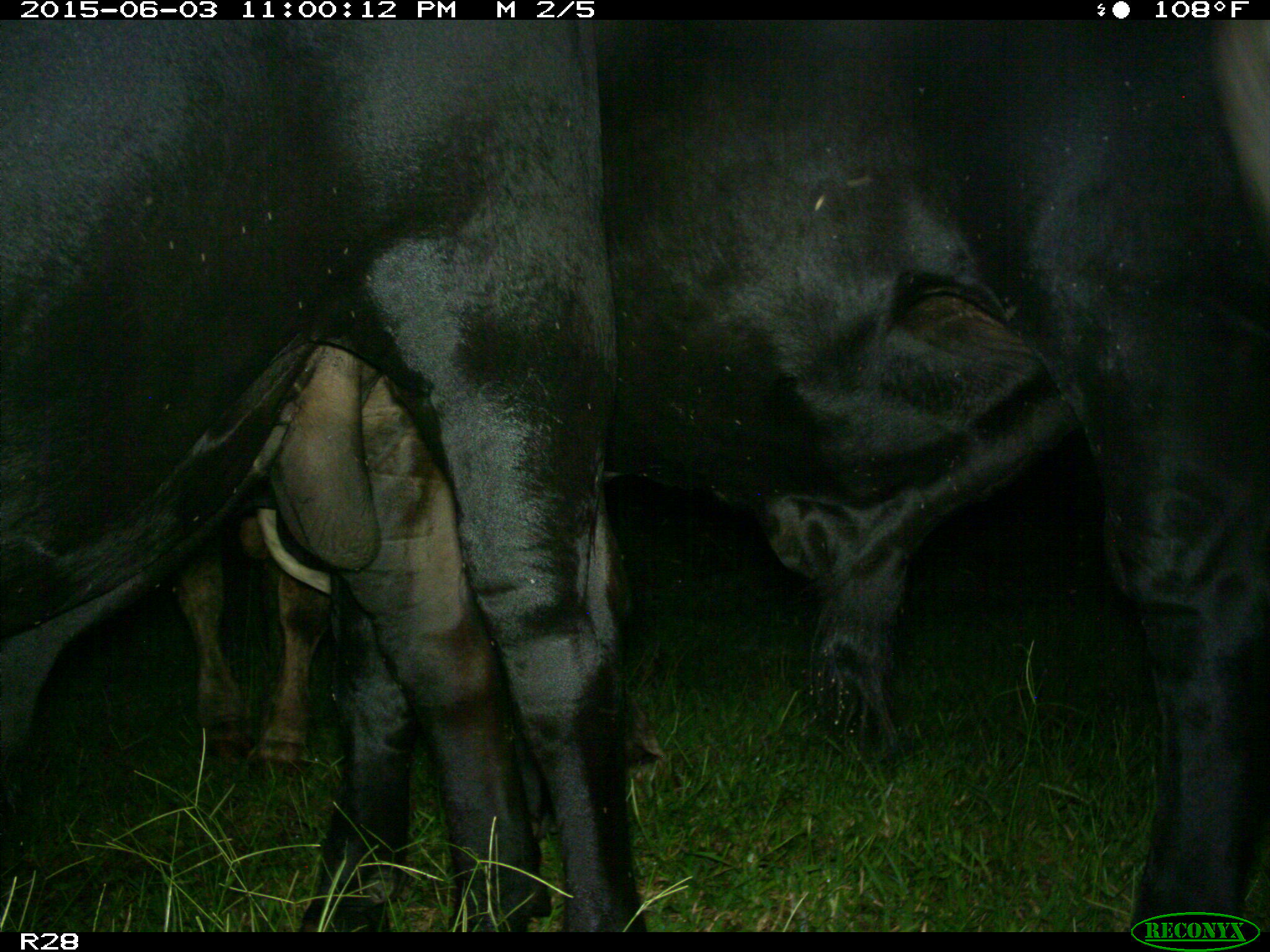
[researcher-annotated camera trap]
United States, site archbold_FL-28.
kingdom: Animalia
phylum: Chordata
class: Mammalia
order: Artiodactyla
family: Bovidae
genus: Bos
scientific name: Bos taurus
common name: domestic cow